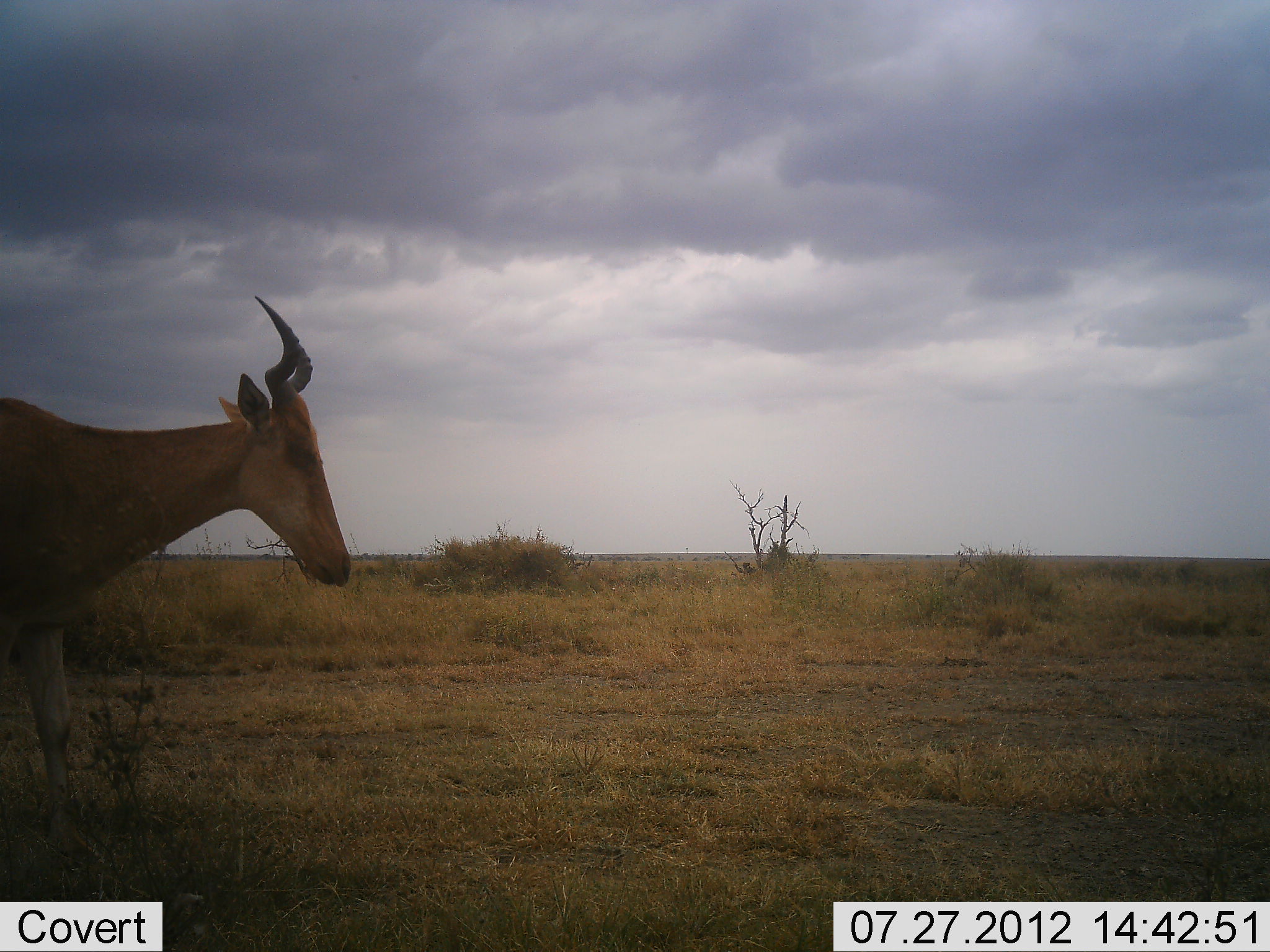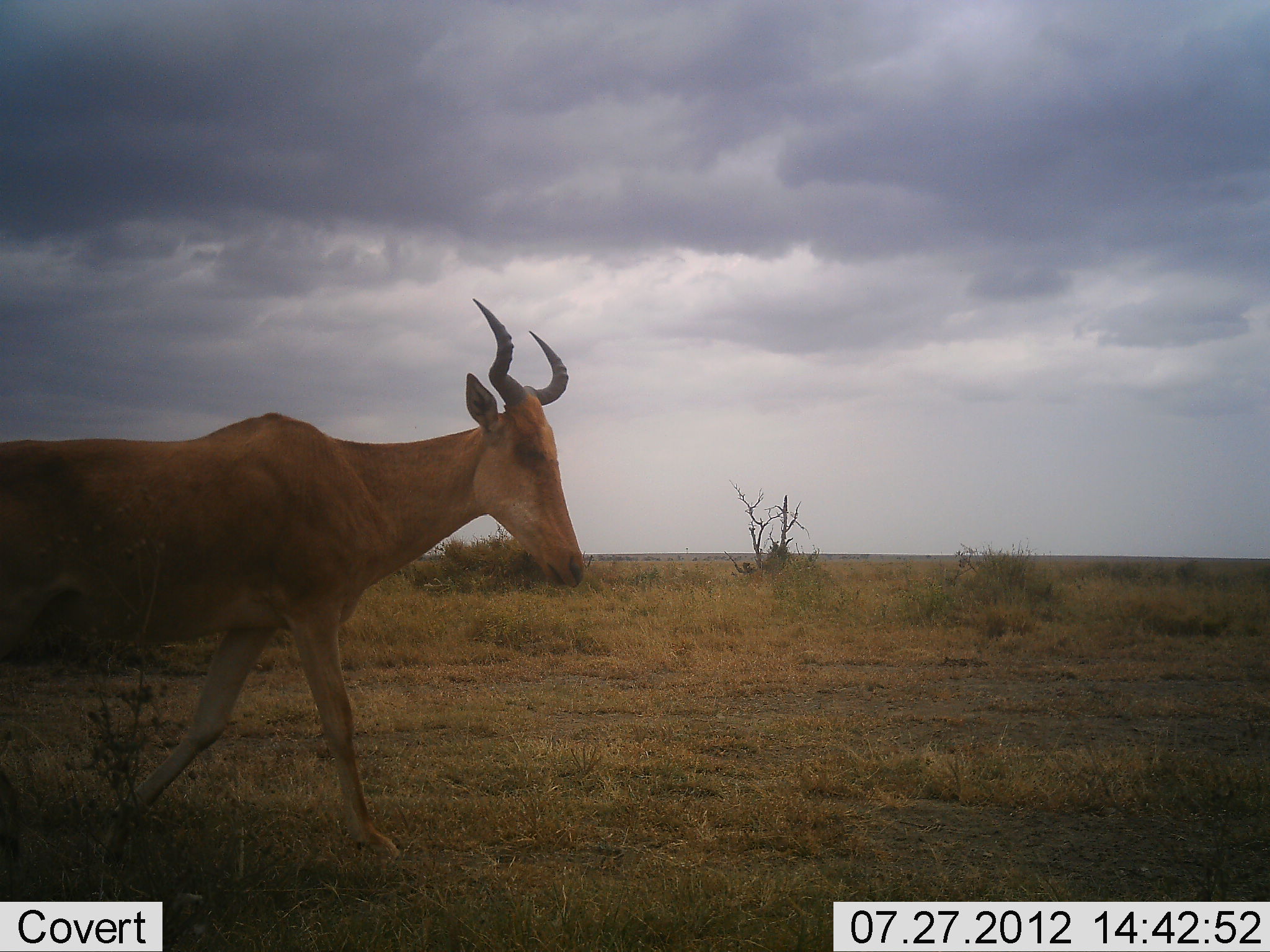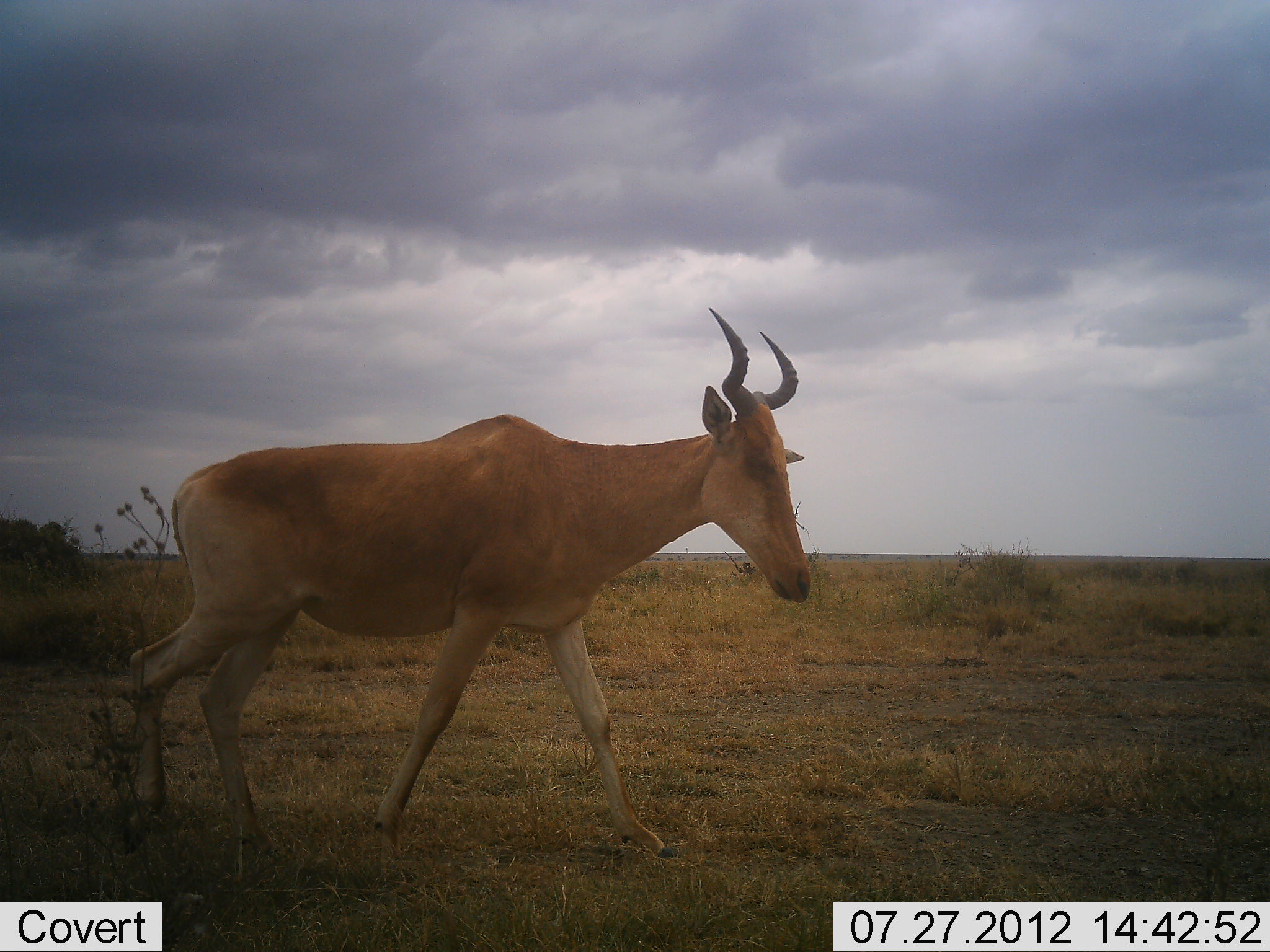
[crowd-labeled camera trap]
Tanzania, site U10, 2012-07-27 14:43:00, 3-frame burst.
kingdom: Animalia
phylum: Chordata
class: Mammalia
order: Artiodactyla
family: Bovidae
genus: Alcelaphus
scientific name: Alcelaphus buselaphus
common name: hartebeest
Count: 1.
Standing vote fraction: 0%.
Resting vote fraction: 0%.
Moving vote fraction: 100%.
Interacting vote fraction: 0%.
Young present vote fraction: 0%.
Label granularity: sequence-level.